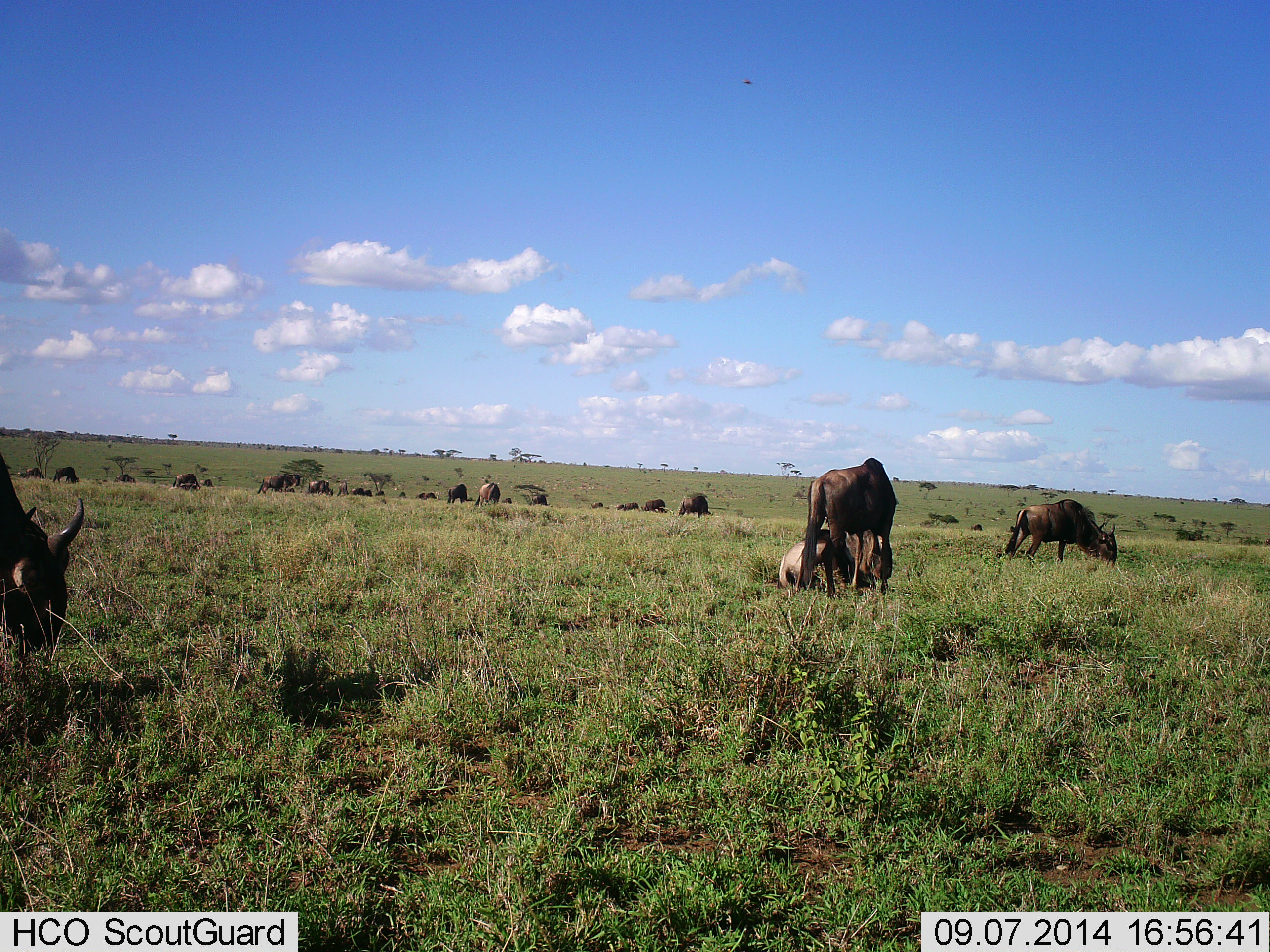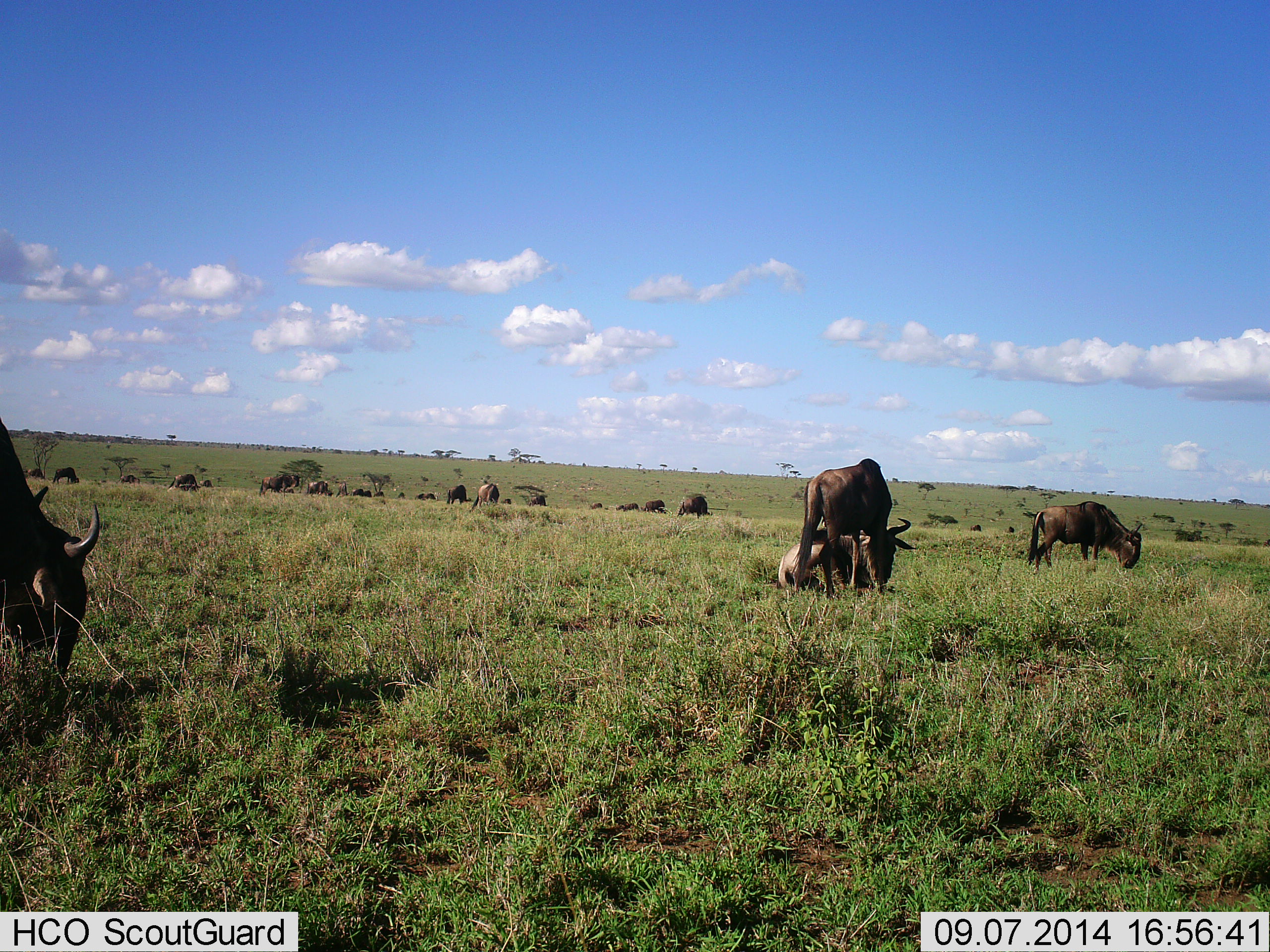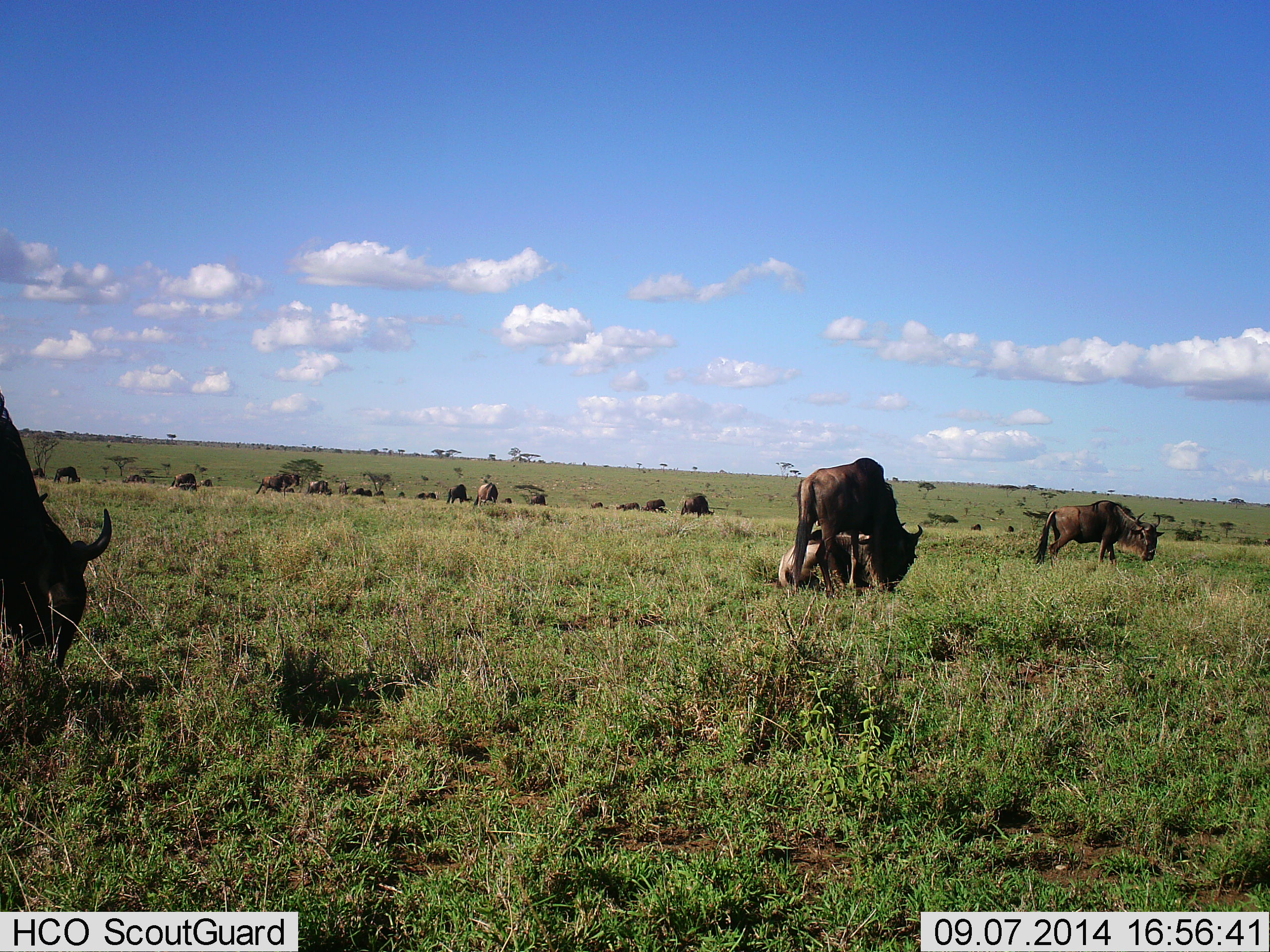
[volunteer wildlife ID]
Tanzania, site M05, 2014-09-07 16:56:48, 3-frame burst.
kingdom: Animalia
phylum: Chordata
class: Mammalia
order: Artiodactyla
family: Bovidae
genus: Connochaetes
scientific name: Connochaetes taurinus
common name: blue wildebeest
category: wildebeest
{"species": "wildebeest (blue wildebeest) (Connochaetes taurinus)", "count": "11-50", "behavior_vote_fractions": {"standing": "30%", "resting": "40%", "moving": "20%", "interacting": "10%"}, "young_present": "10%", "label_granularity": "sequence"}